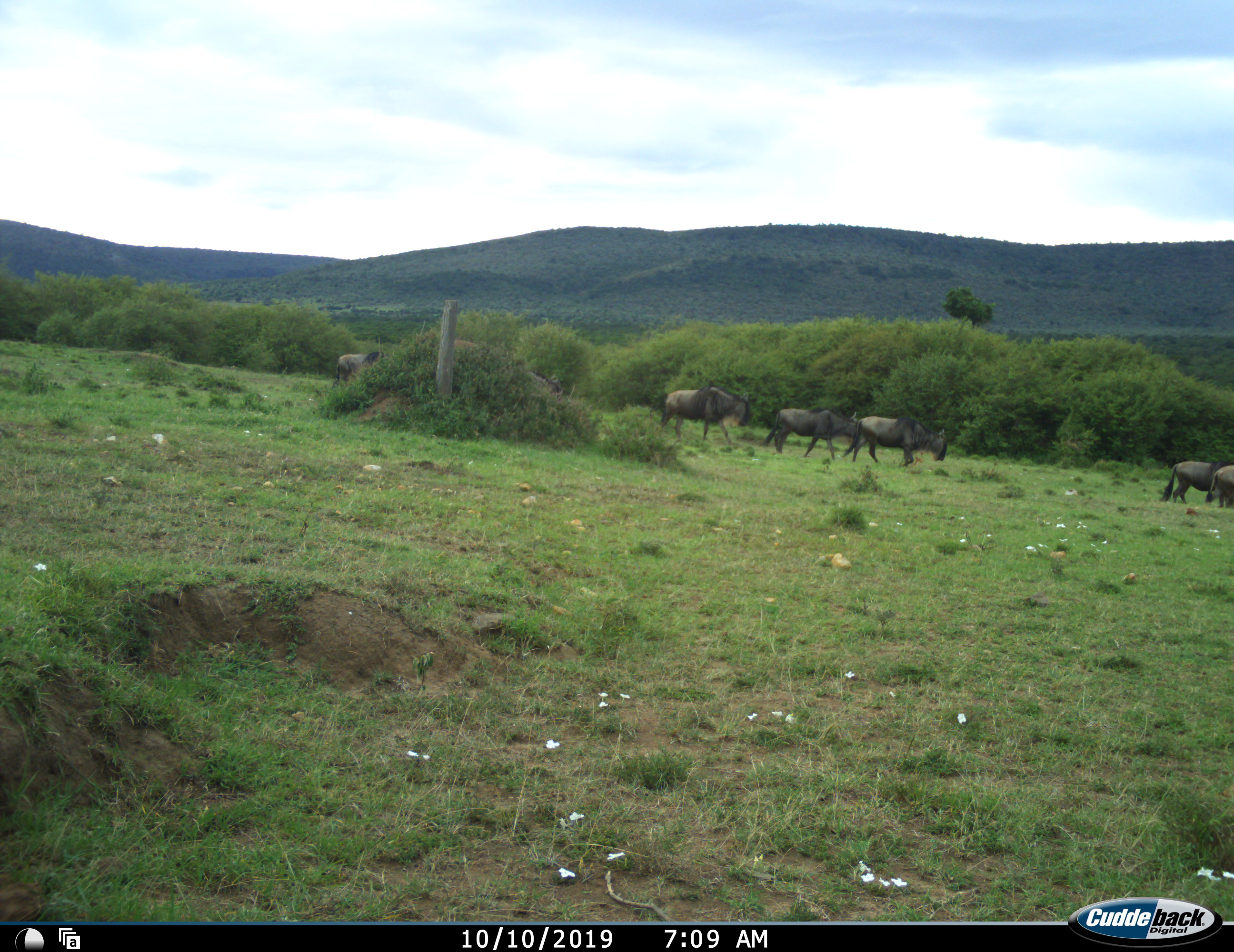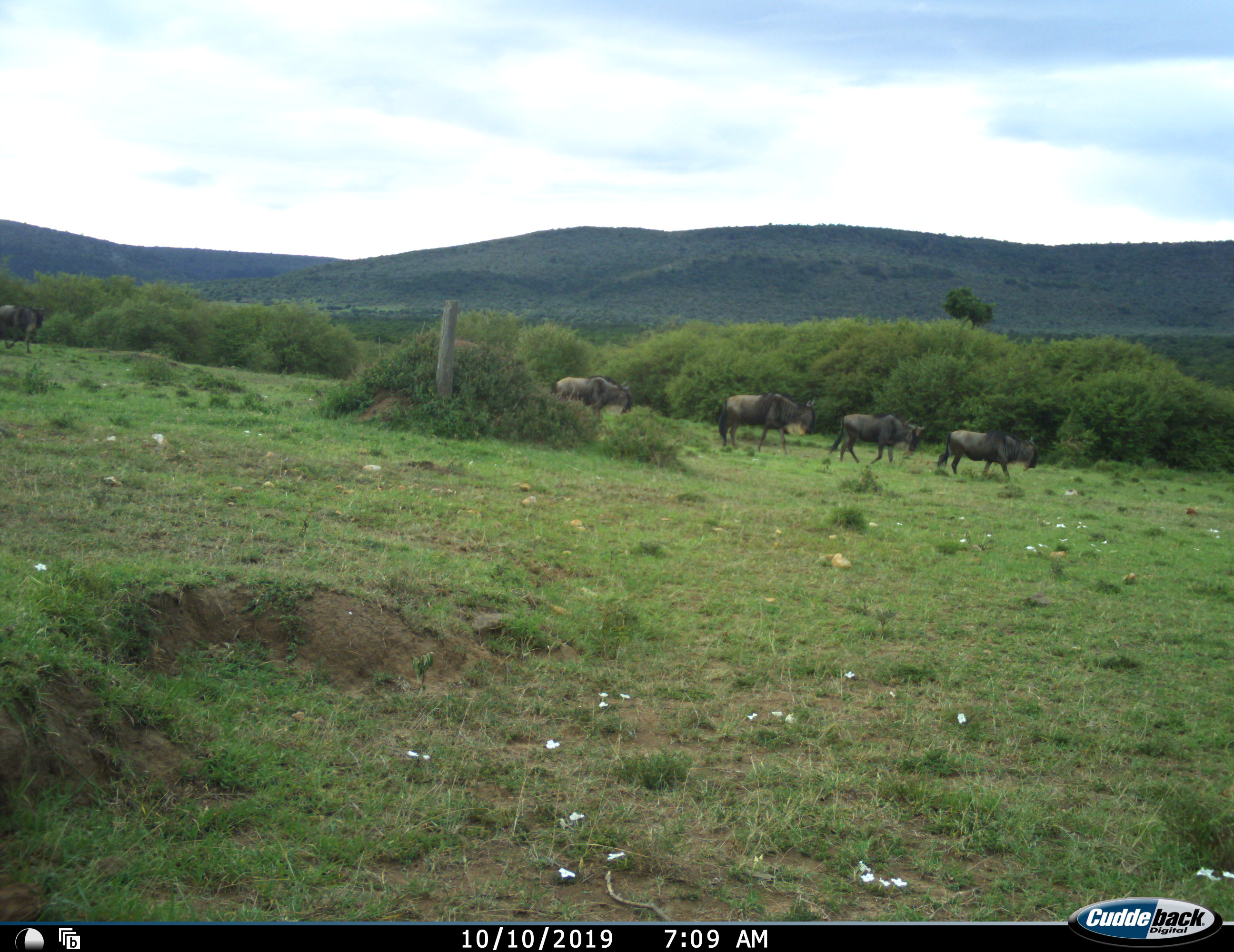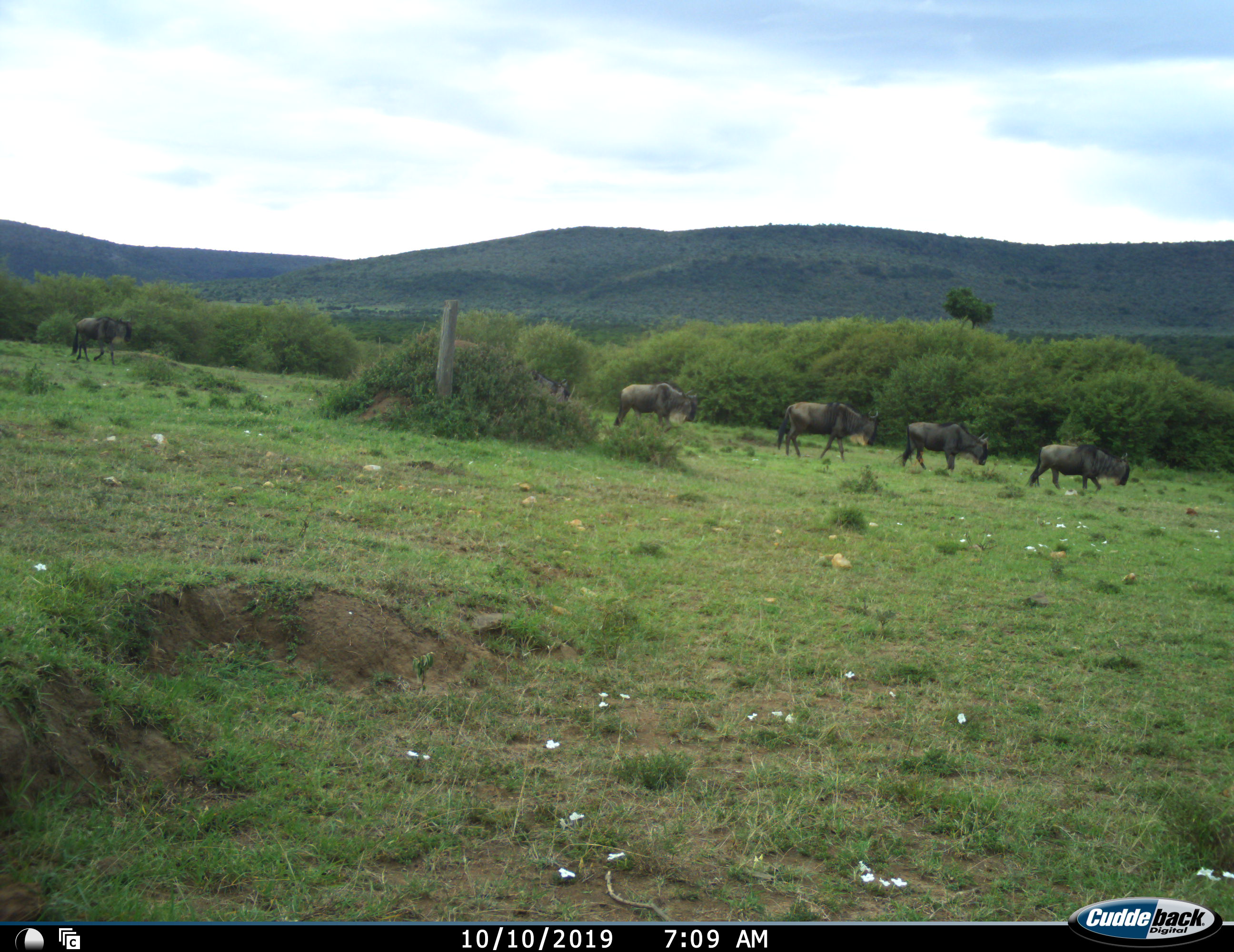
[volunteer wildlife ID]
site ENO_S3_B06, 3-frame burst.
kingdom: Animalia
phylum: Chordata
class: Mammalia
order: Artiodactyla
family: Bovidae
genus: Connochaetes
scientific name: Connochaetes taurinus taurinus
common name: blue wildebeest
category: wildebeestblue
Wildebeestblue (blue wildebeest) (Connochaetes taurinus taurinus), count 7. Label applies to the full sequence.